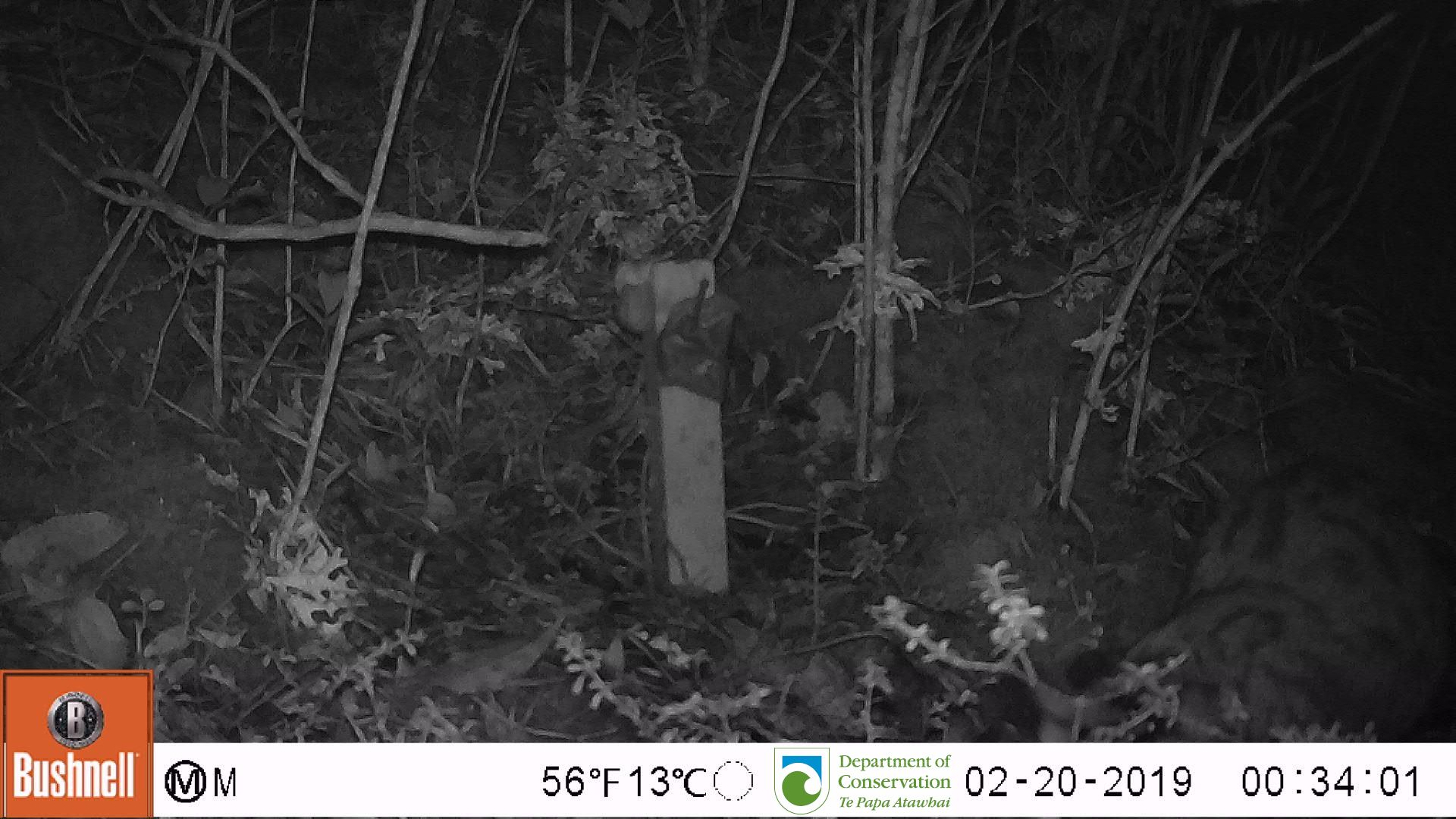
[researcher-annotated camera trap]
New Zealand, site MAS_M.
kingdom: Animalia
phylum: Chordata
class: Mammalia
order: Carnivora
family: Felidae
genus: Felis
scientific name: Felis catus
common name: domestic cat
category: cat